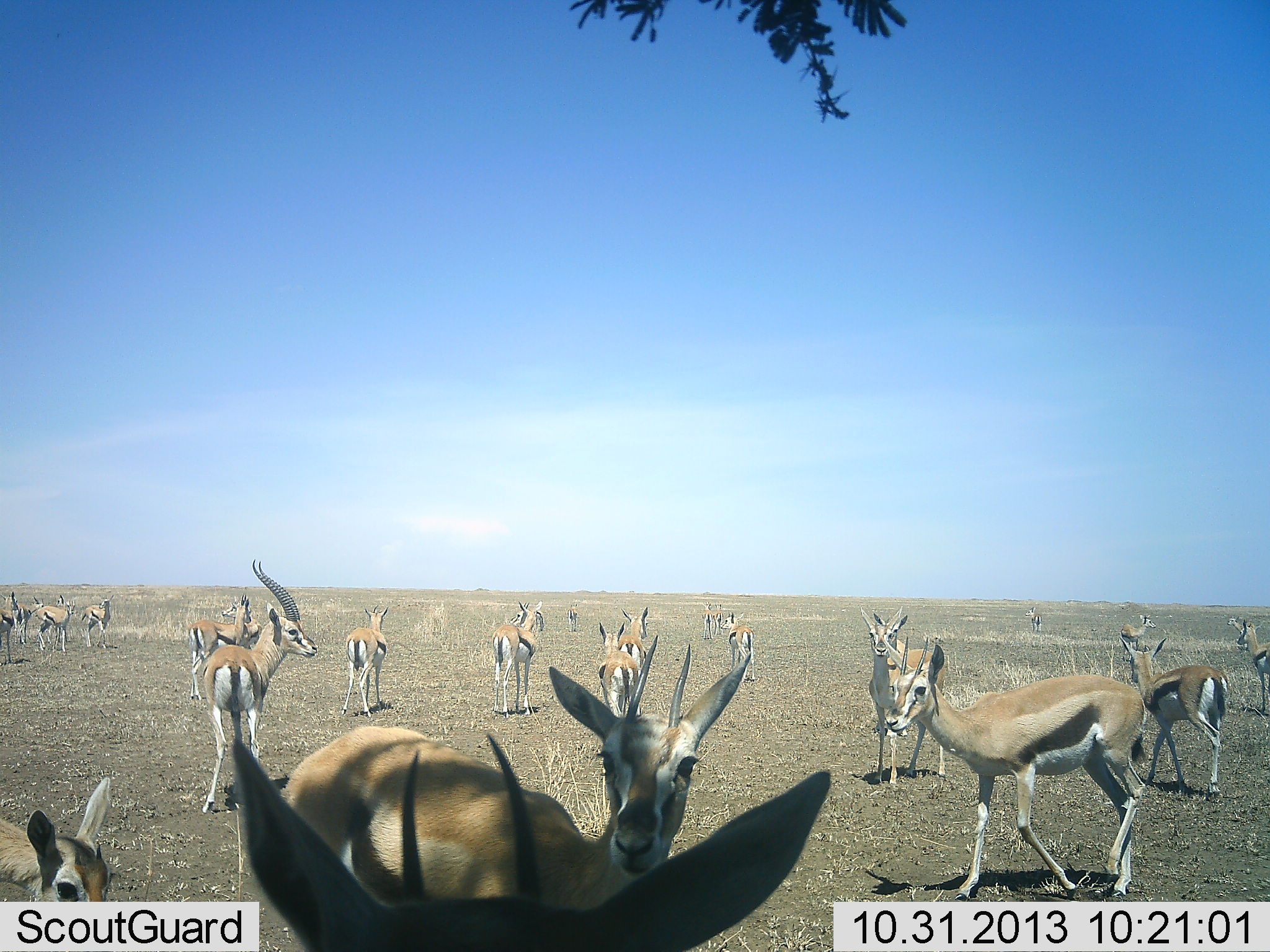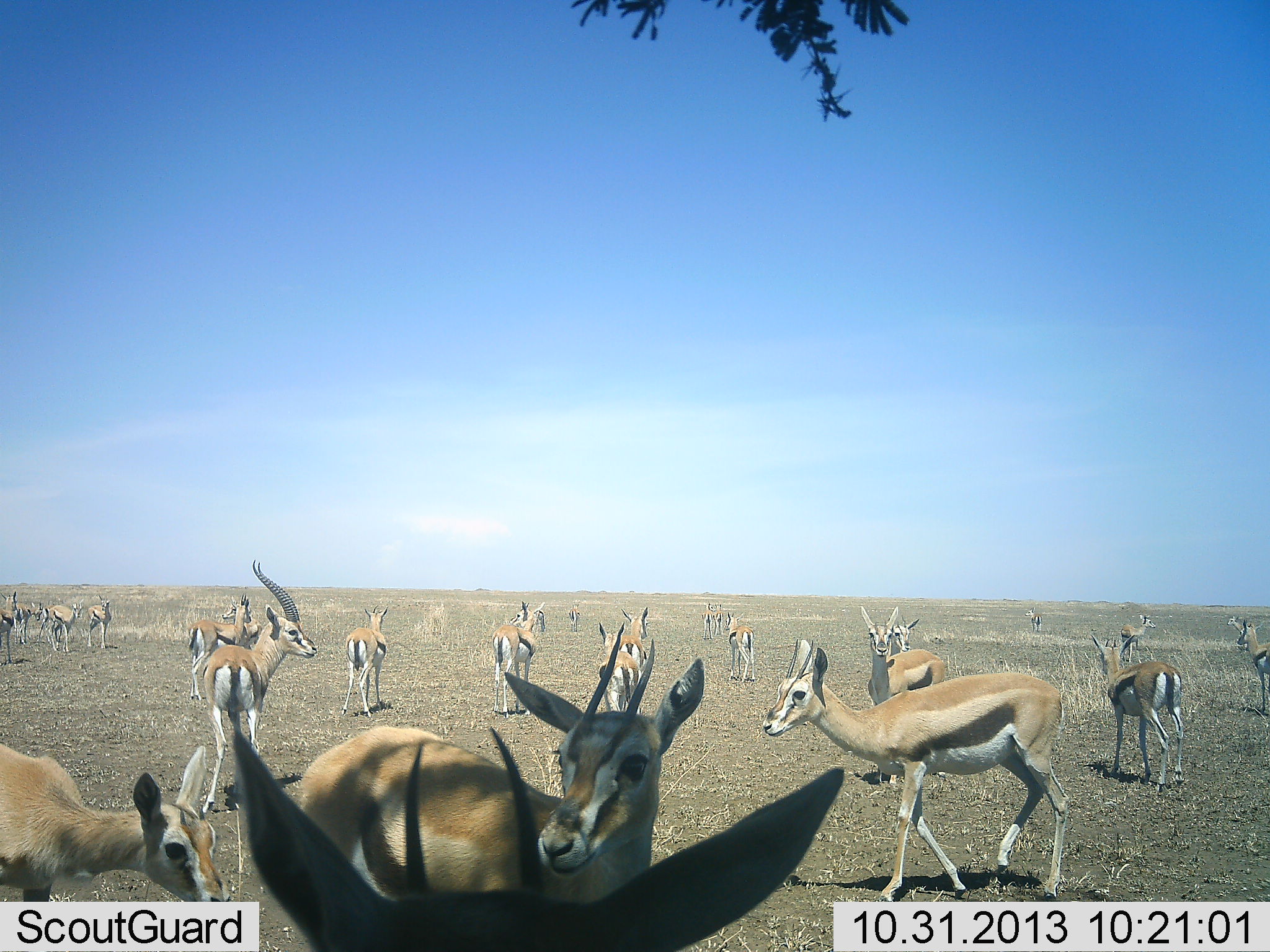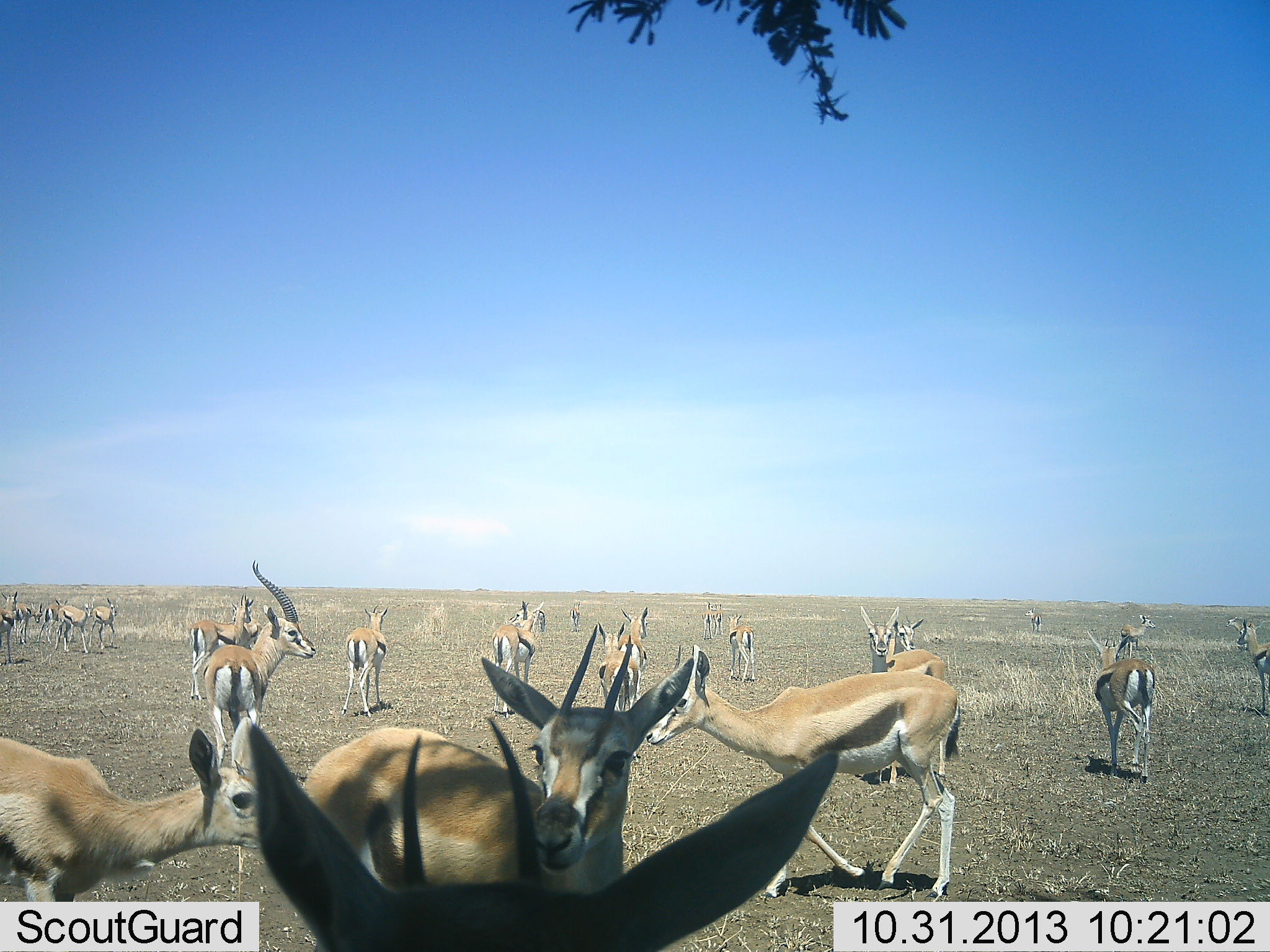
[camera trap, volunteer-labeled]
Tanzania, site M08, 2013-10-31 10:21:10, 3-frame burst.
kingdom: Animalia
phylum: Chordata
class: Mammalia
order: Artiodactyla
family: Bovidae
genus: Eudorcas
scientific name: Eudorcas thomsonii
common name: thomson's gazelle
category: gazellethomsons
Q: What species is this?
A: Gazellethomsons (thomson's gazelle) (Eudorcas thomsonii).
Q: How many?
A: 11-50.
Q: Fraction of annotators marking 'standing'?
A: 93%.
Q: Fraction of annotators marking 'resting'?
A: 5%.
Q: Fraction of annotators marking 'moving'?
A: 70%.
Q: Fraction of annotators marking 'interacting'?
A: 19%.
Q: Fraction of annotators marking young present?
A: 9%.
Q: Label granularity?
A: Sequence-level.